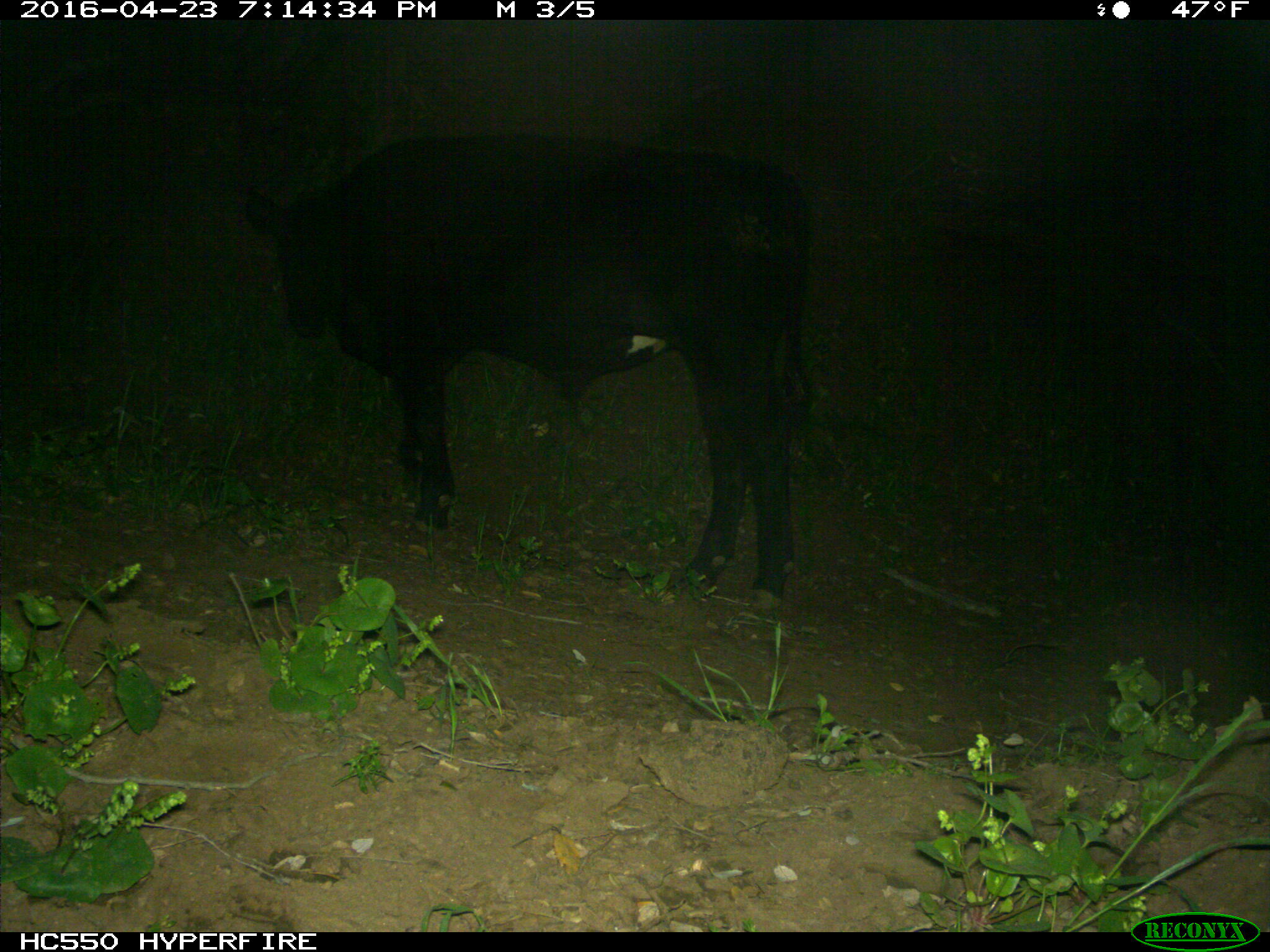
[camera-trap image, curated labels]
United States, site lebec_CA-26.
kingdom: Animalia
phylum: Chordata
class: Mammalia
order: Artiodactyla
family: Bovidae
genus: Bos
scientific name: Bos taurus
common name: domestic cow